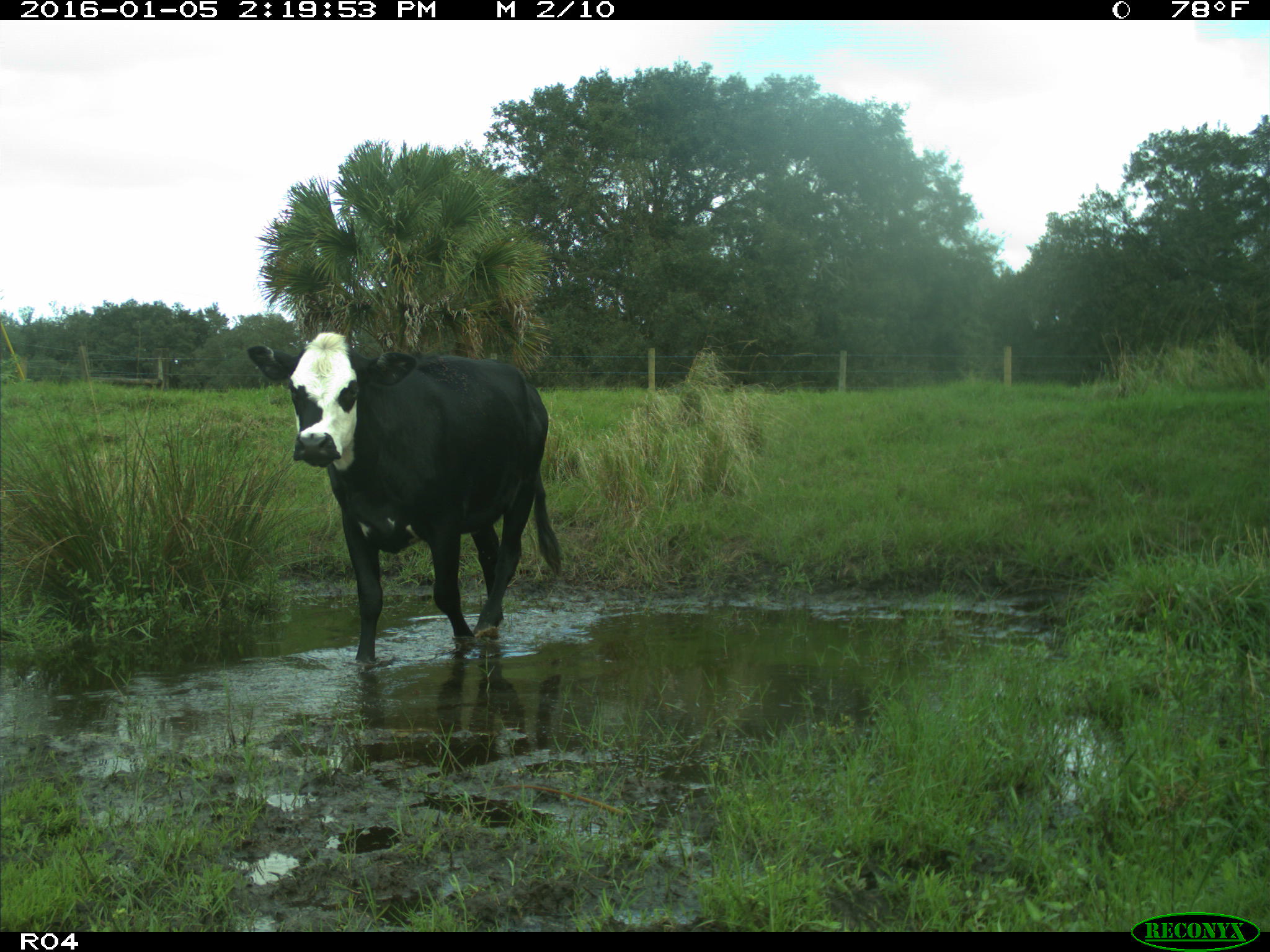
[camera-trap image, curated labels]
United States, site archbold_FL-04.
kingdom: Animalia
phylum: Chordata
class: Mammalia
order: Artiodactyla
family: Bovidae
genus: Bos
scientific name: Bos taurus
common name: domestic cow